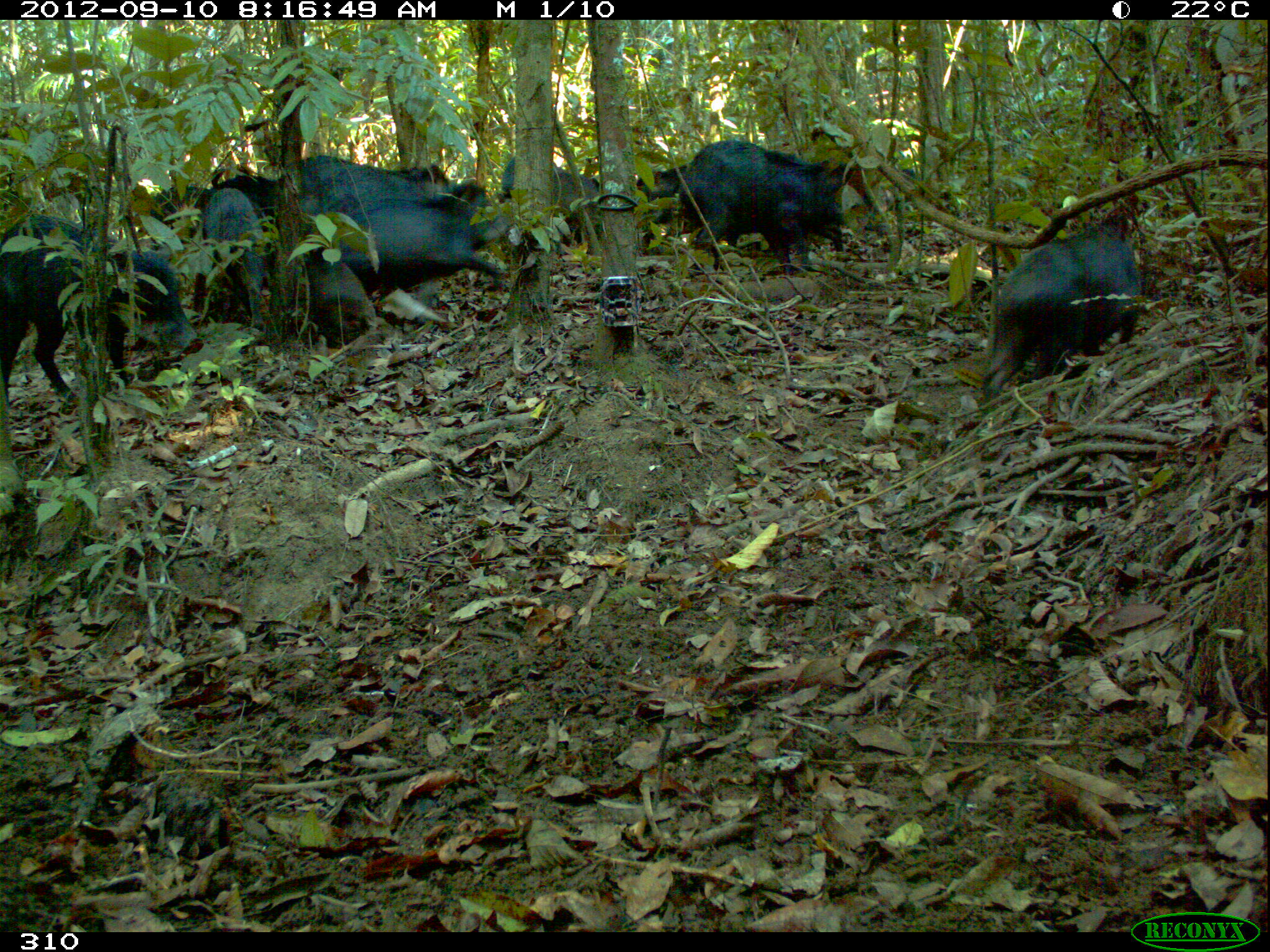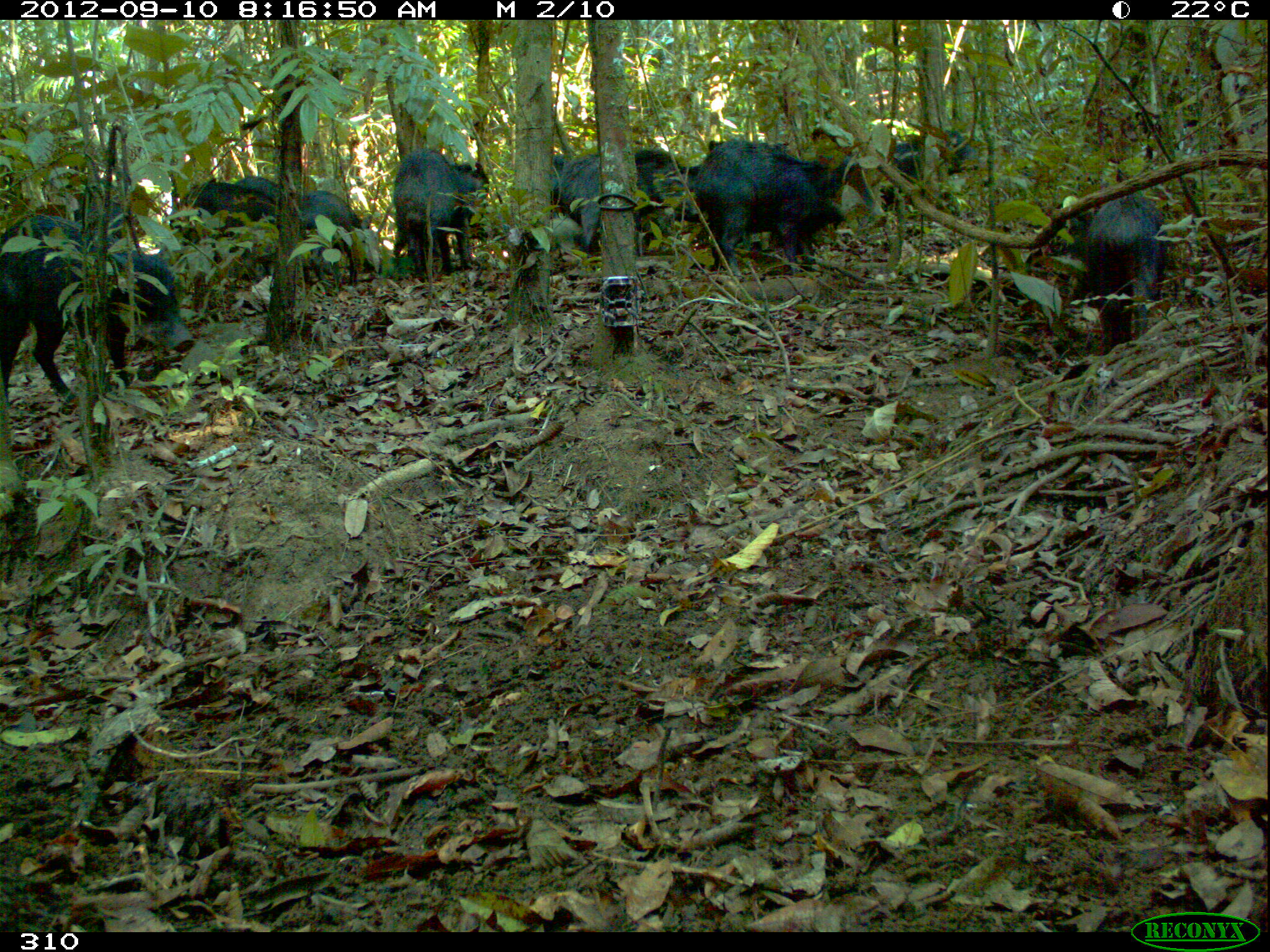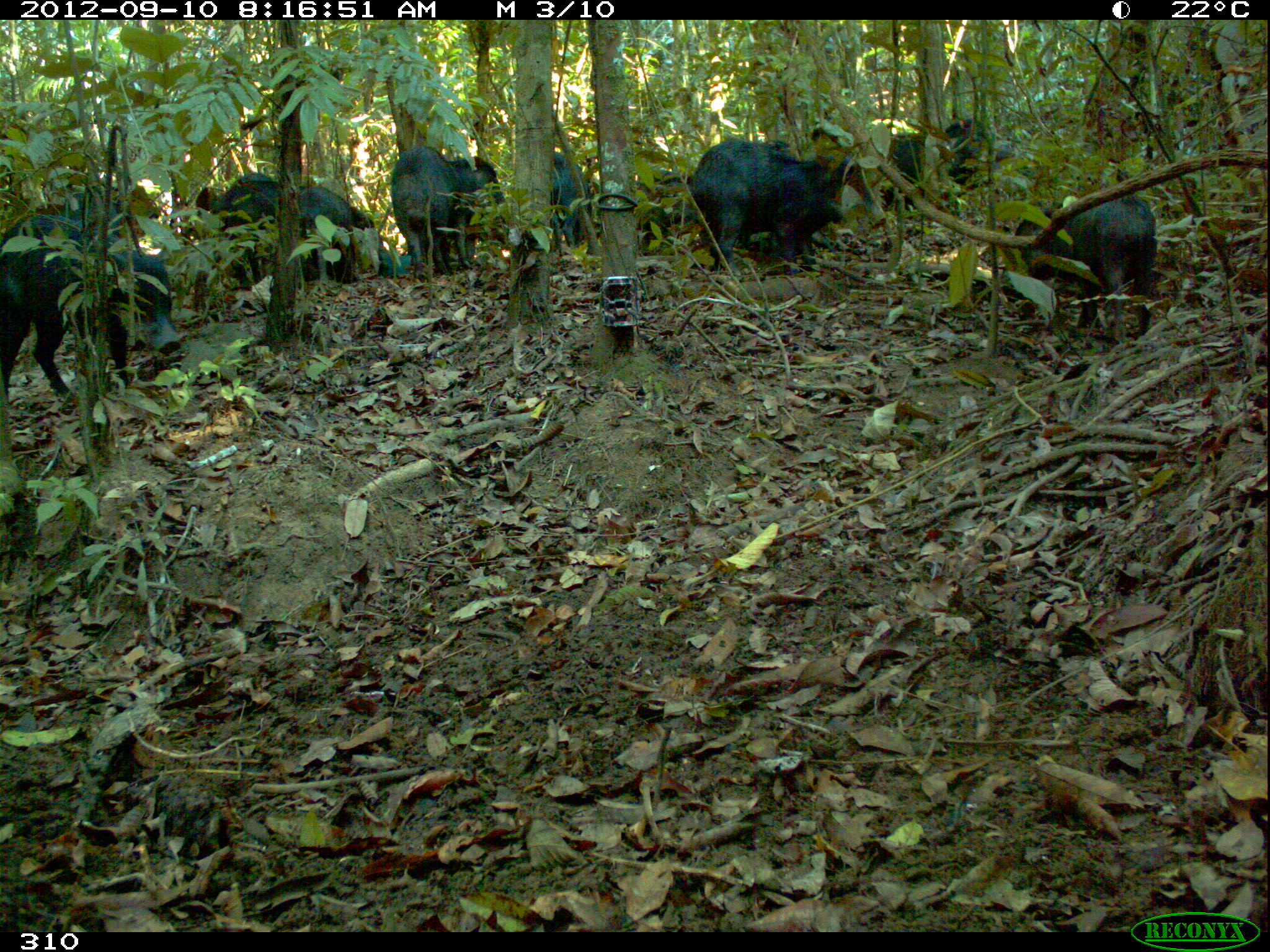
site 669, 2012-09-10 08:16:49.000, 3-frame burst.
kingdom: Animalia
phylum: Chordata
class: Mammalia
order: Artiodactyla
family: Tayassuidae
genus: Tayassu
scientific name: Tayassu pecari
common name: white-lipped peccary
Tayassu pecari (white-lipped peccary).